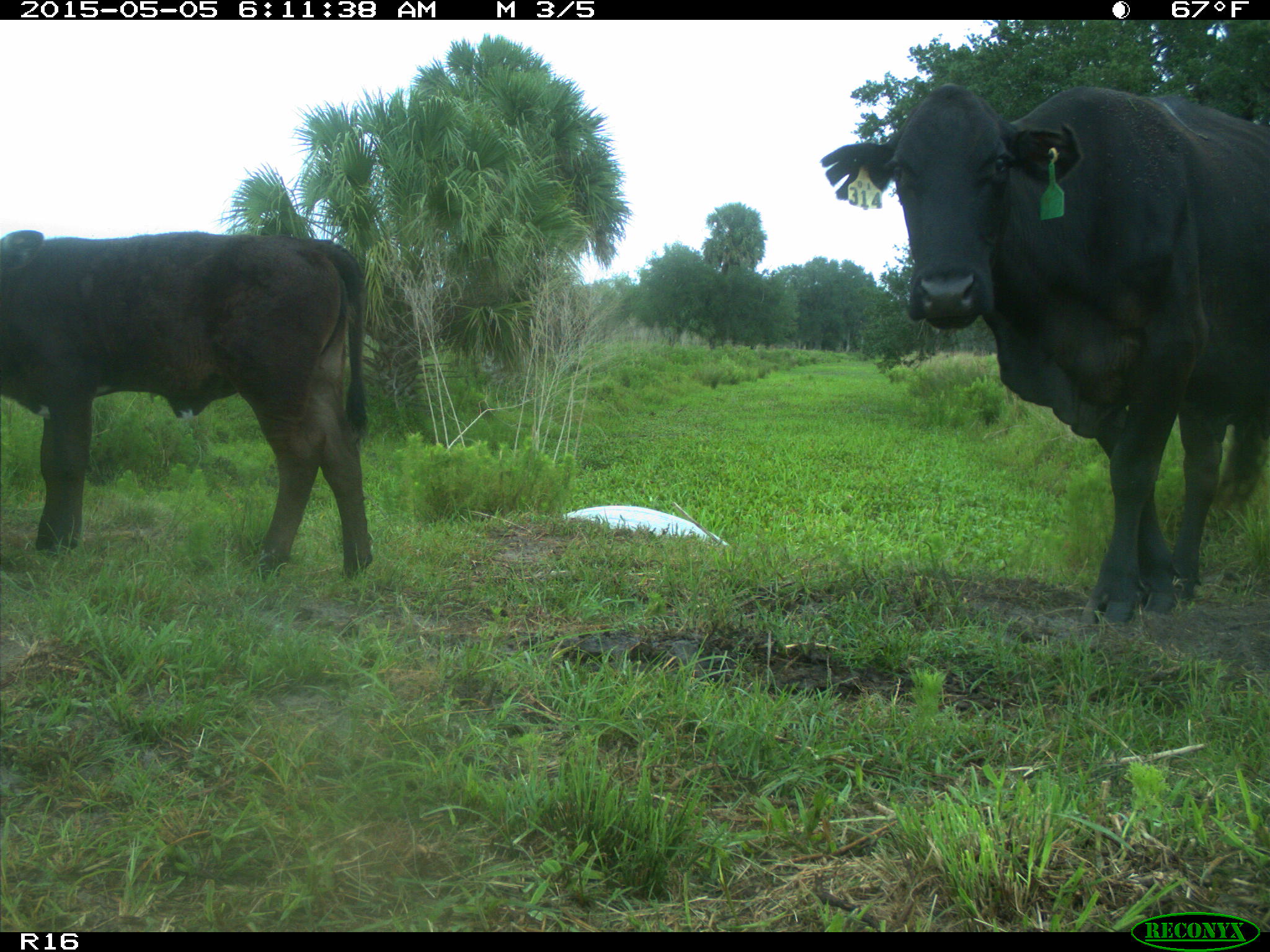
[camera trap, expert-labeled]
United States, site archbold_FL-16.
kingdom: Animalia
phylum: Chordata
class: Mammalia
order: Artiodactyla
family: Bovidae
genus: Bos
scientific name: Bos taurus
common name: domestic cow